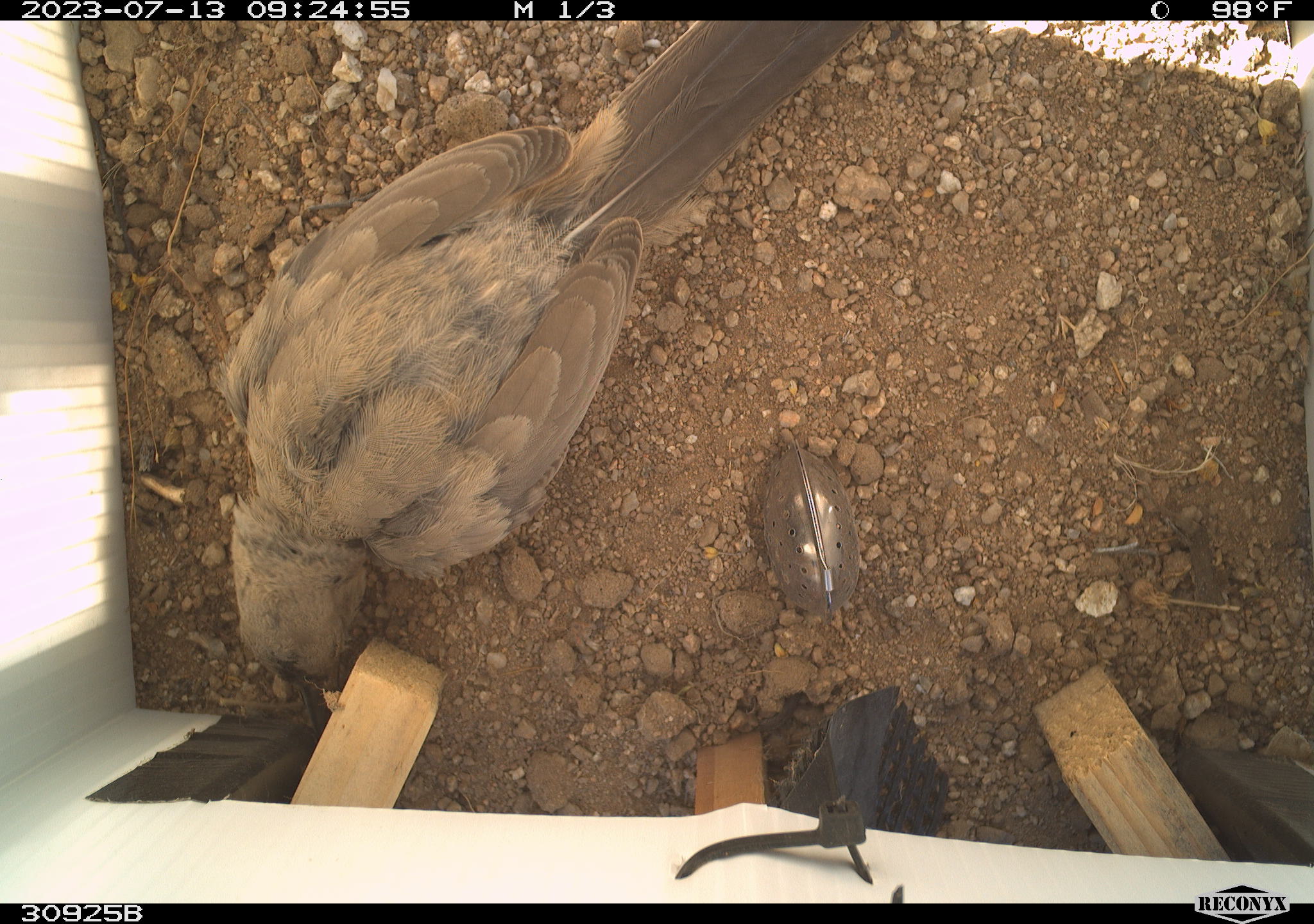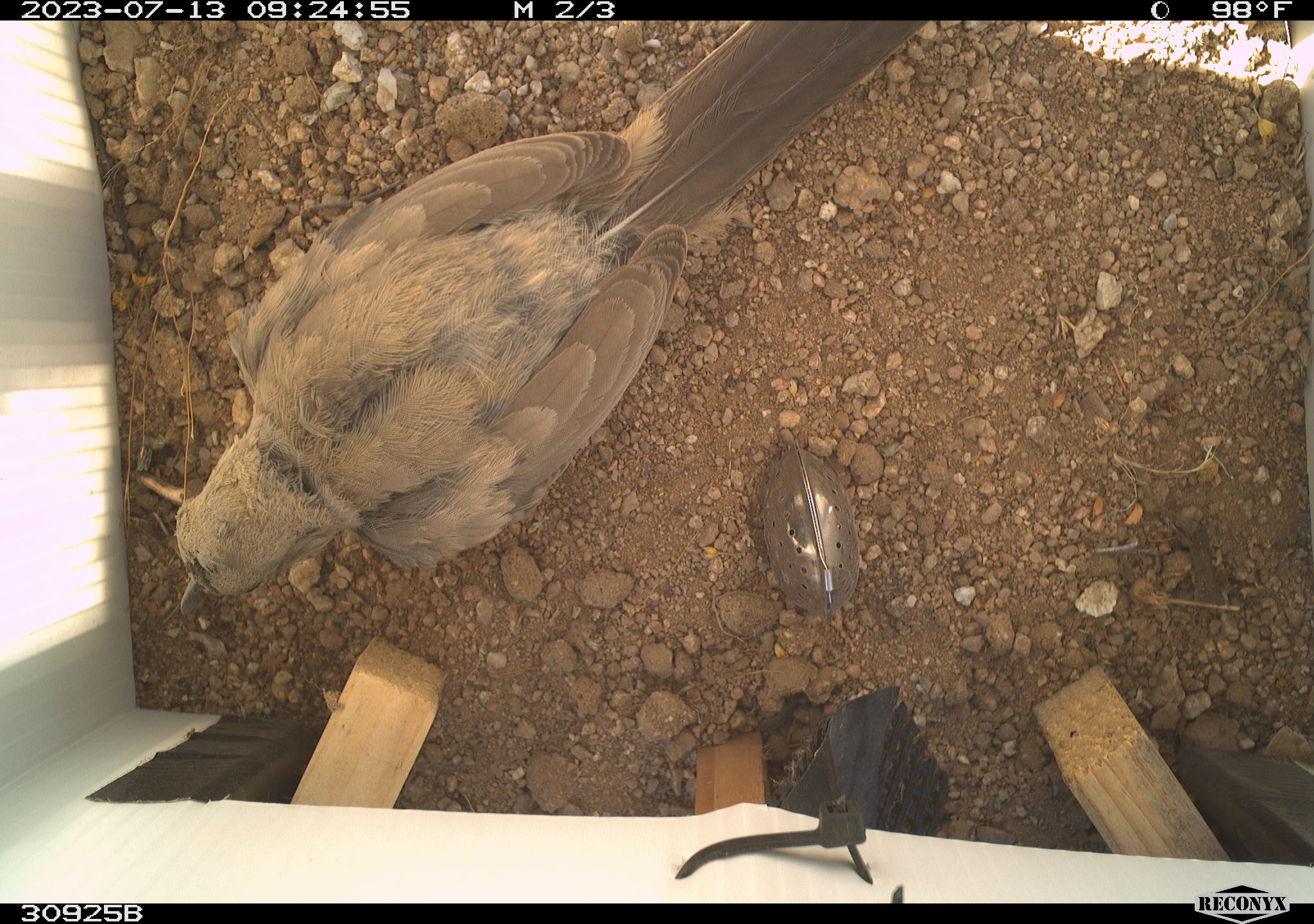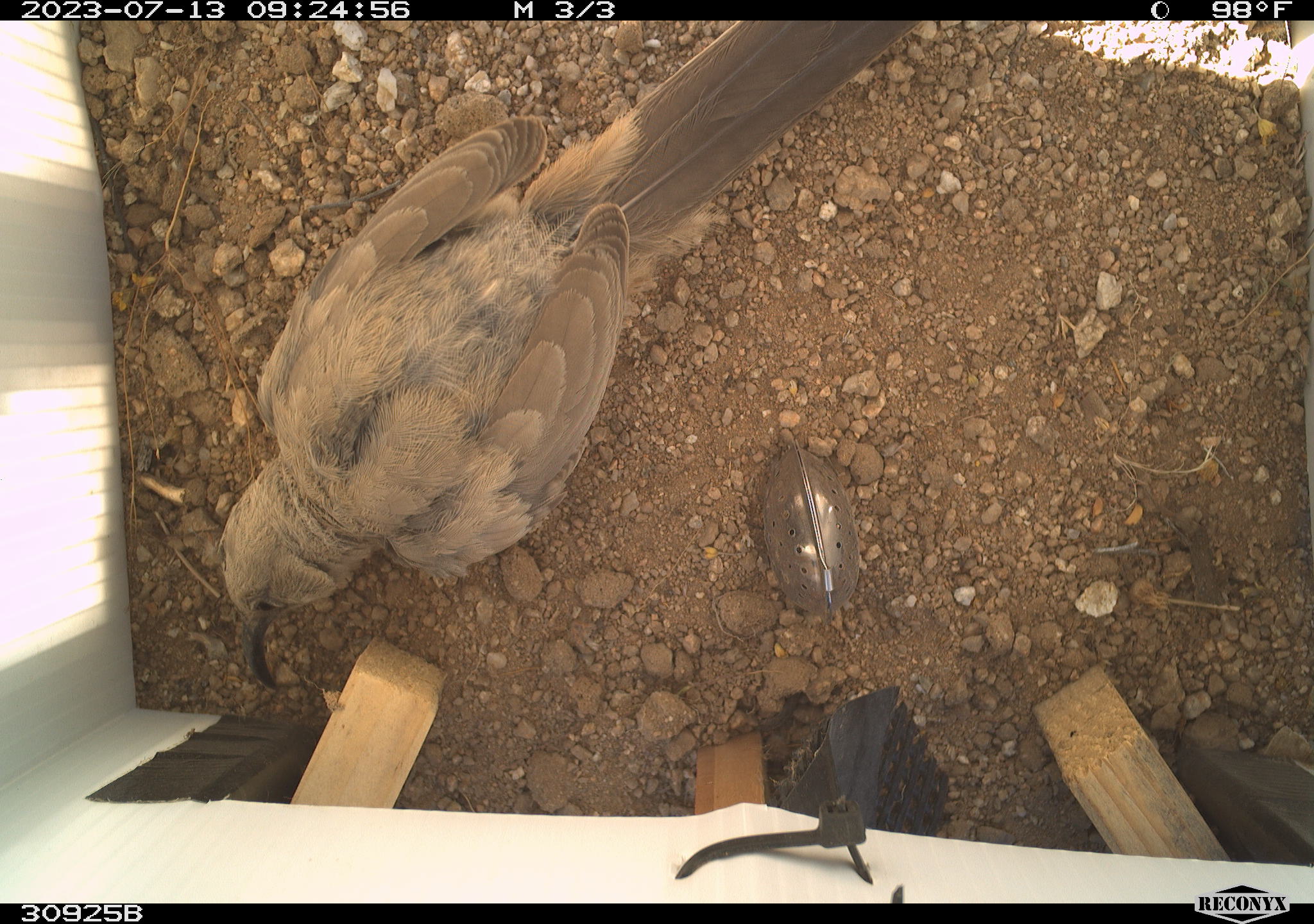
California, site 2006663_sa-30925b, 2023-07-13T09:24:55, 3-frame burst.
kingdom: Animalia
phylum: Chordata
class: Aves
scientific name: Aves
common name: bird